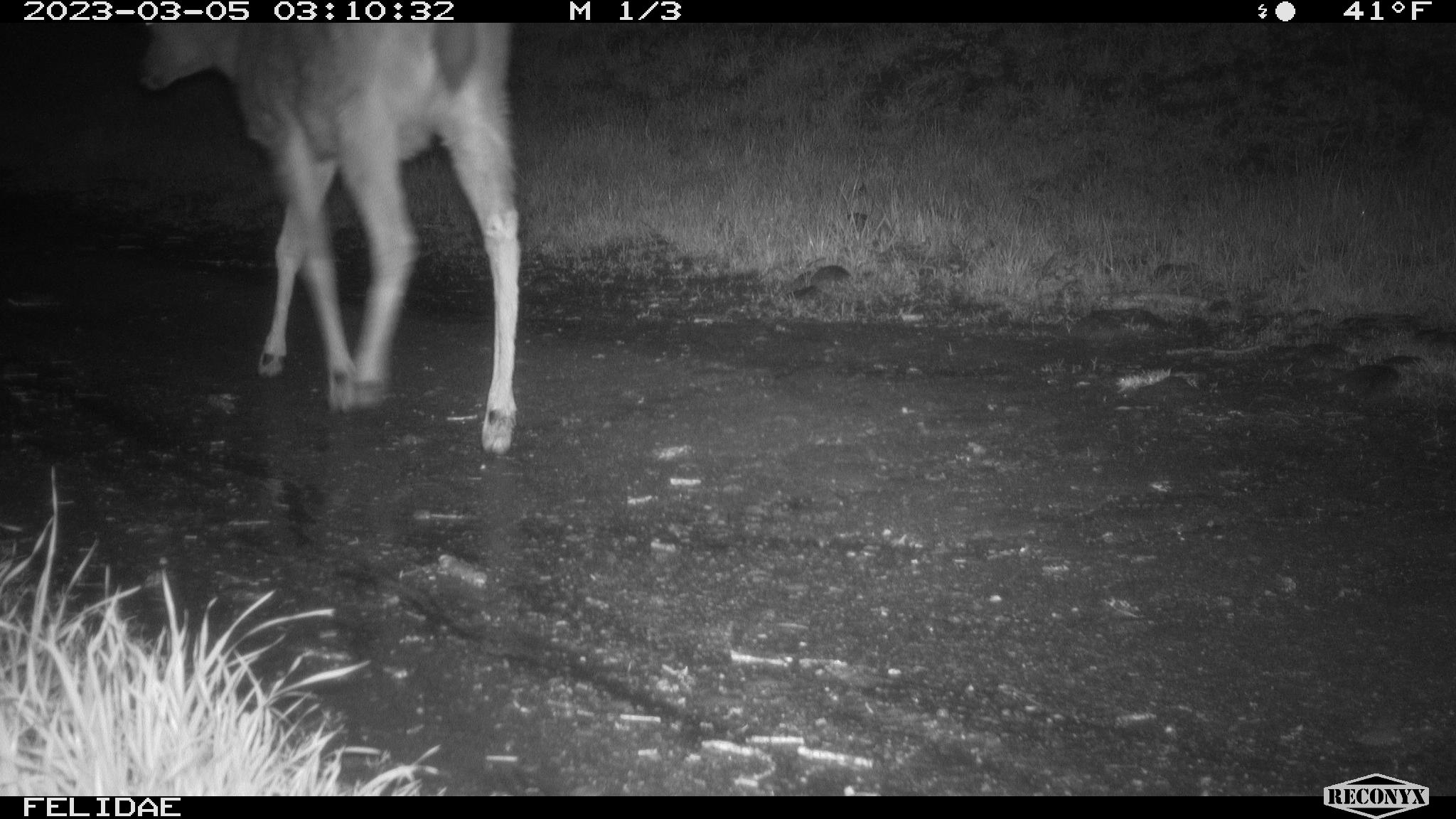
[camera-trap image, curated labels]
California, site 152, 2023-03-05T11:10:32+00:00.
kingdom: Animalia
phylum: Chordata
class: Mammalia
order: Artiodactyla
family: Cervidae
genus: Odocoileus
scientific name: Odocoileus hemionus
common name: mule deer